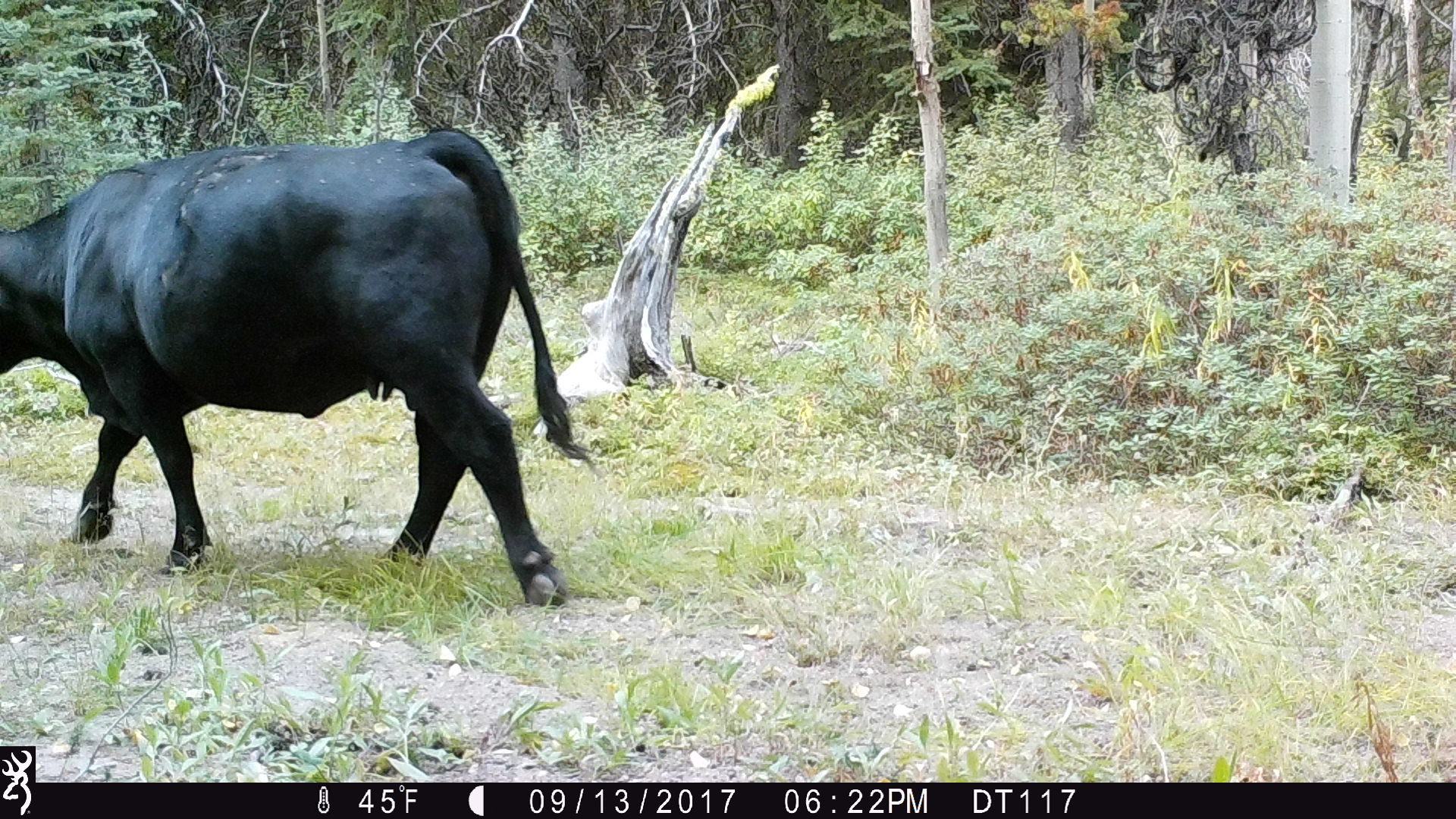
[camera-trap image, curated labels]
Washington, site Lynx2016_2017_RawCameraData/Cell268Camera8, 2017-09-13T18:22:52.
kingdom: Animalia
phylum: Chordata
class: Mammalia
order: Artiodactyla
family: Bovidae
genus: Bos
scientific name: Bos taurus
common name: domestic cattle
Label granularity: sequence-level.